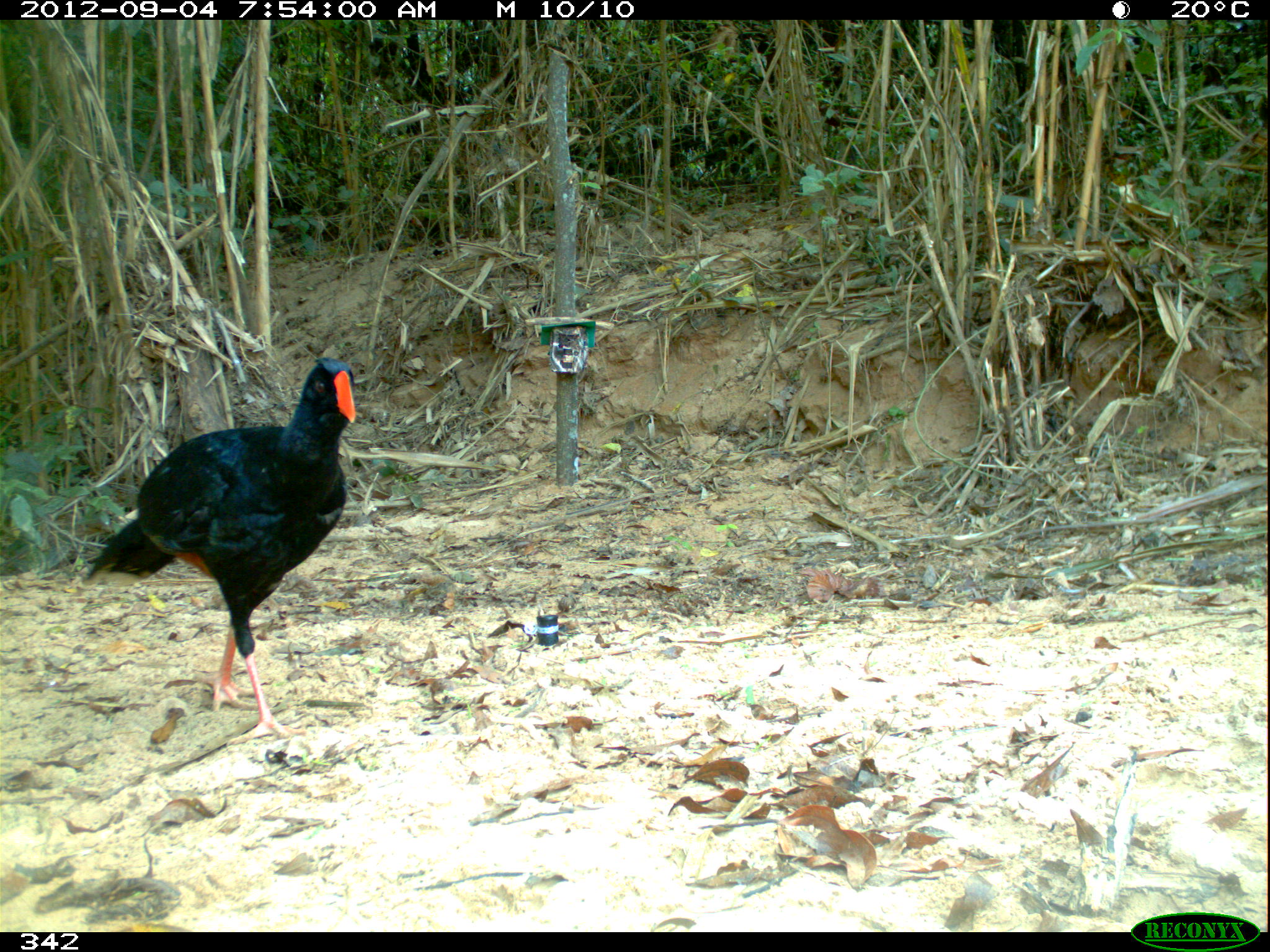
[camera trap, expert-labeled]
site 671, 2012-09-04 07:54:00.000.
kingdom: Animalia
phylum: Chordata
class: Aves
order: Galliformes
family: Cracidae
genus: Mitu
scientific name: Mitu tuberosum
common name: razor-billed curassow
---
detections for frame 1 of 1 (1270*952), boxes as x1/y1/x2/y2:
mitu tuberosum: 80/355/356/744